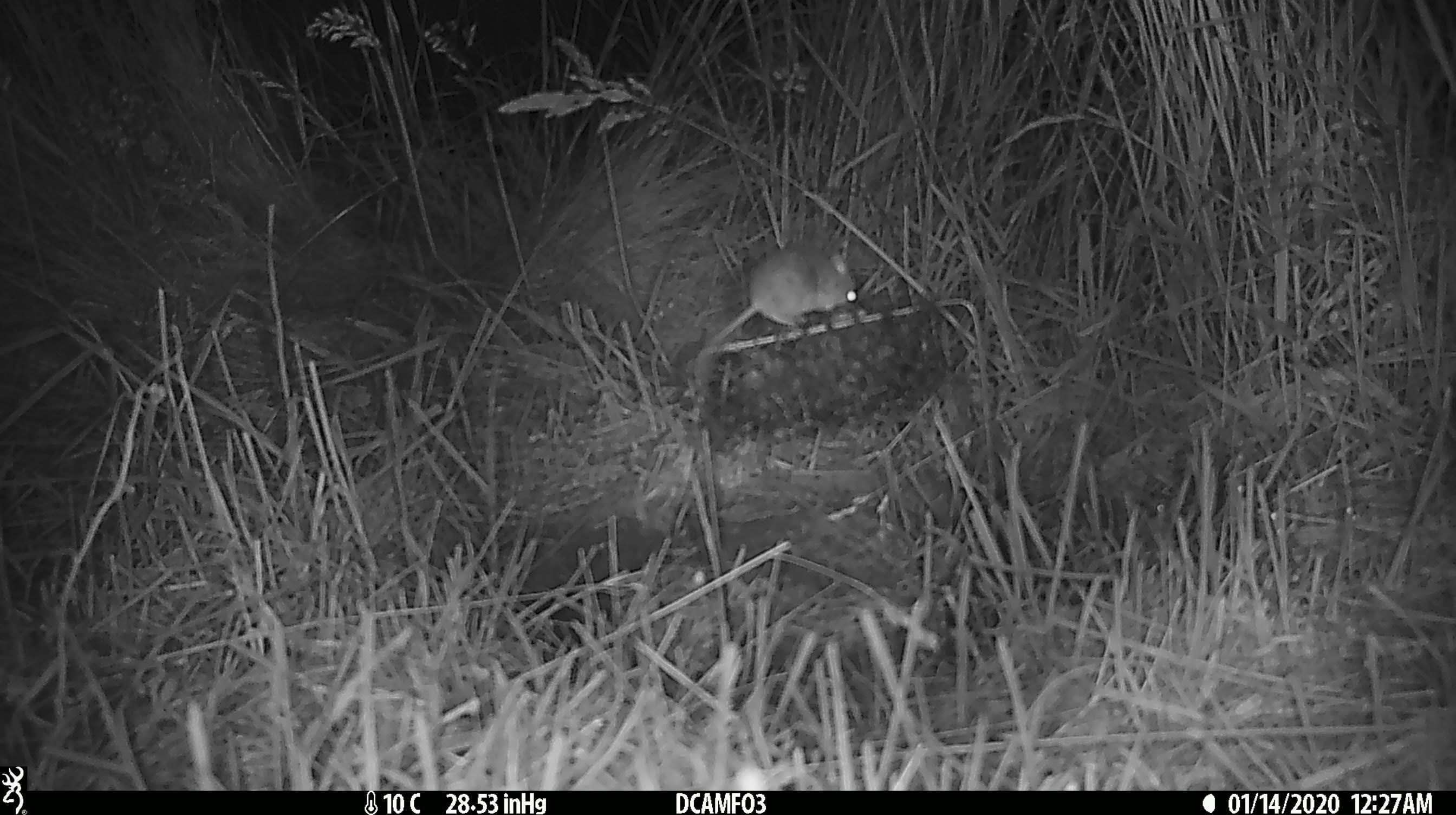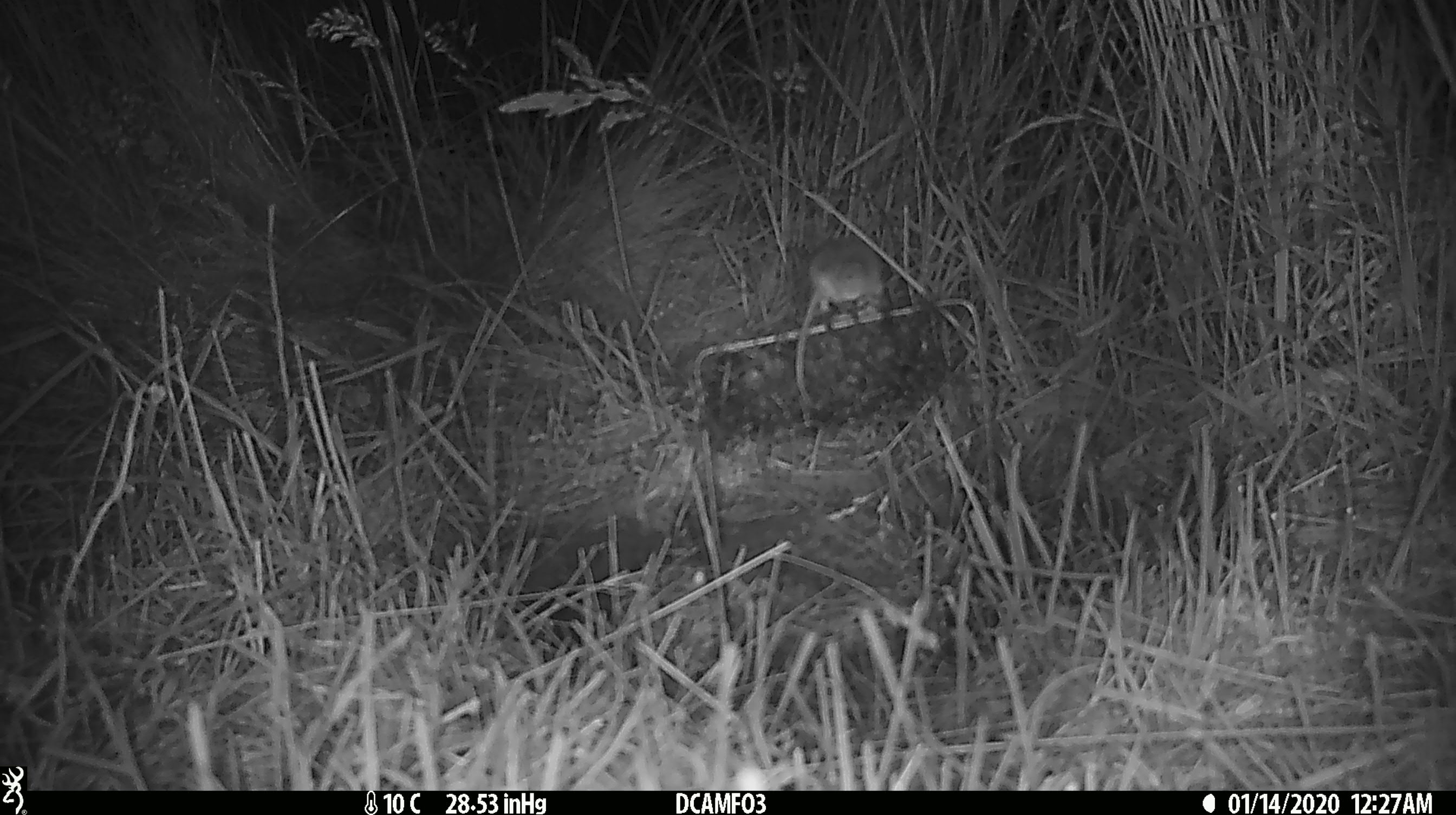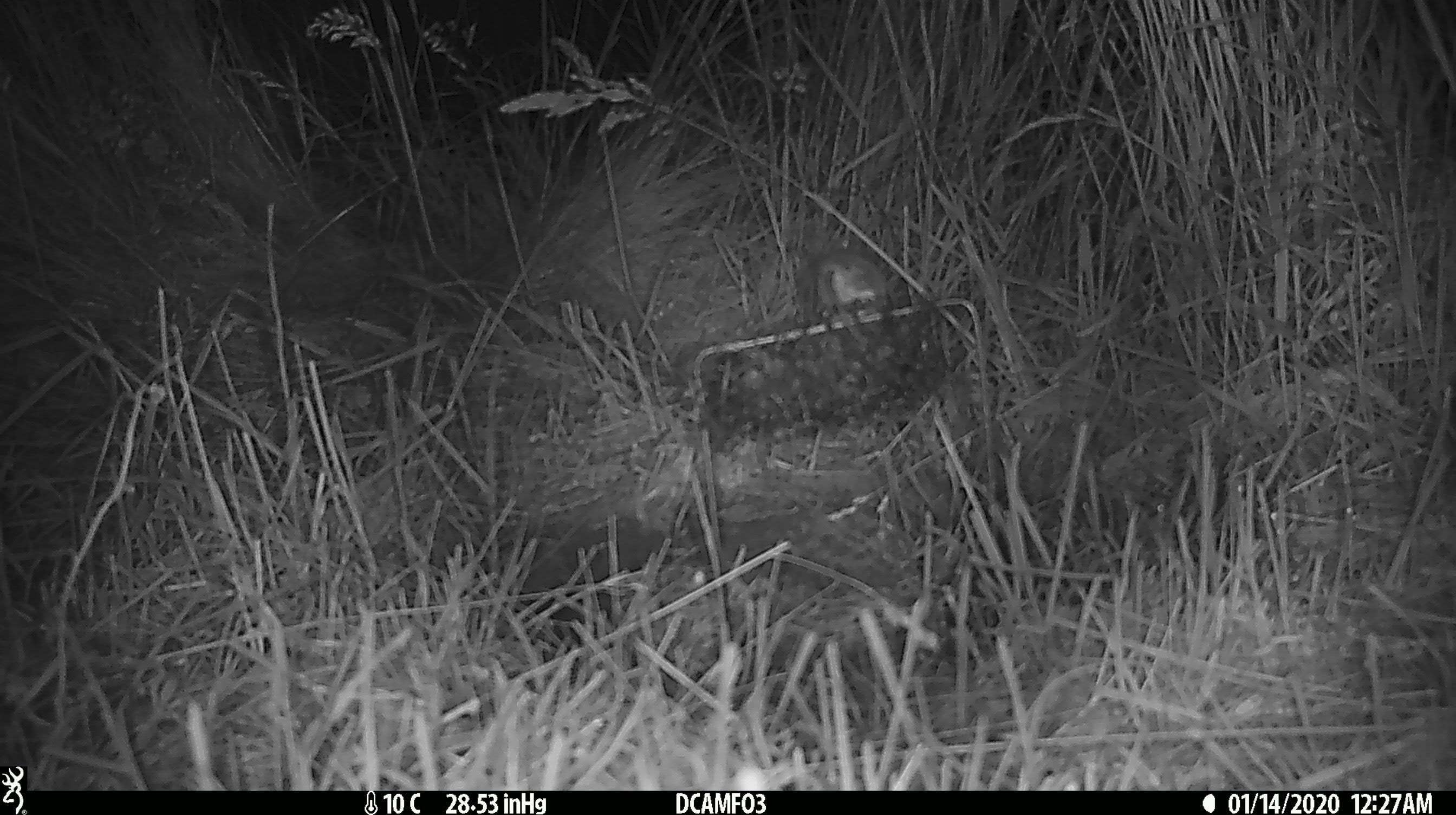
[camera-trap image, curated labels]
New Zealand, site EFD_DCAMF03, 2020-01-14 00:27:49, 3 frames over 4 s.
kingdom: Animalia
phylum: Chordata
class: Mammalia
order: Rodentia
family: Muridae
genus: Mus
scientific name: Mus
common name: mouse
Mouse (Mus).